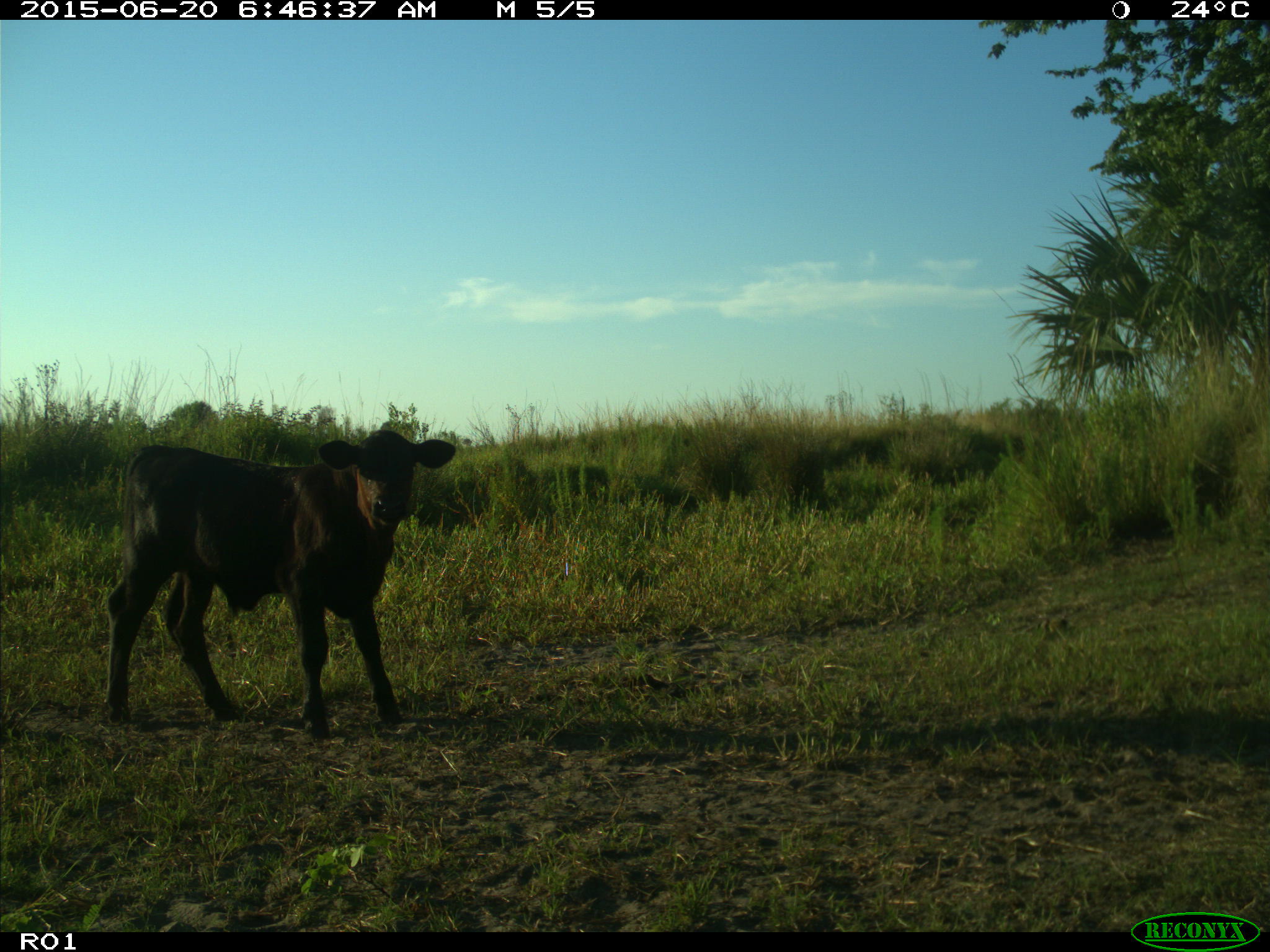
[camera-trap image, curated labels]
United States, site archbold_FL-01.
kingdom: Animalia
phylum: Chordata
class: Mammalia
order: Artiodactyla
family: Bovidae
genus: Bos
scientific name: Bos taurus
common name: domestic cow